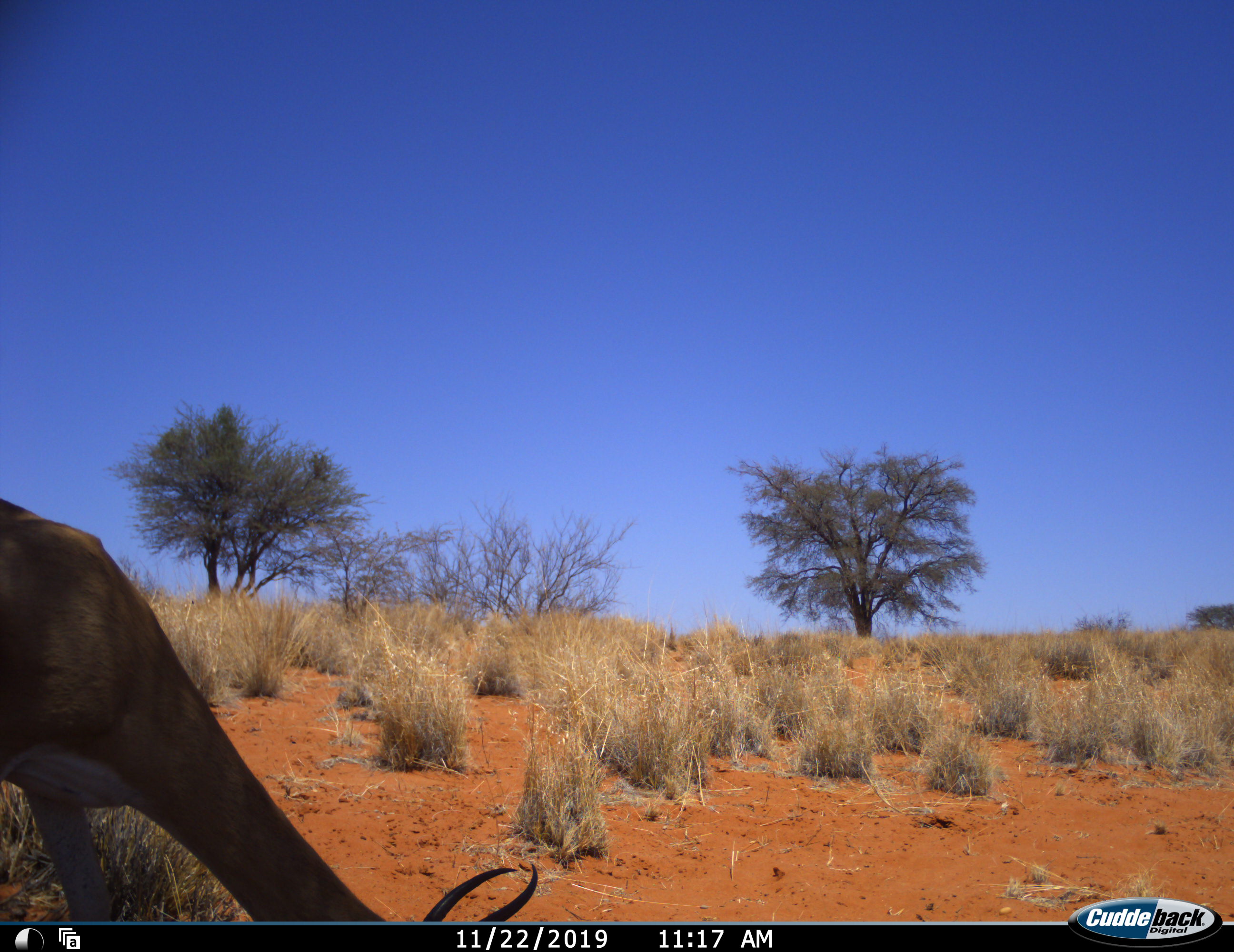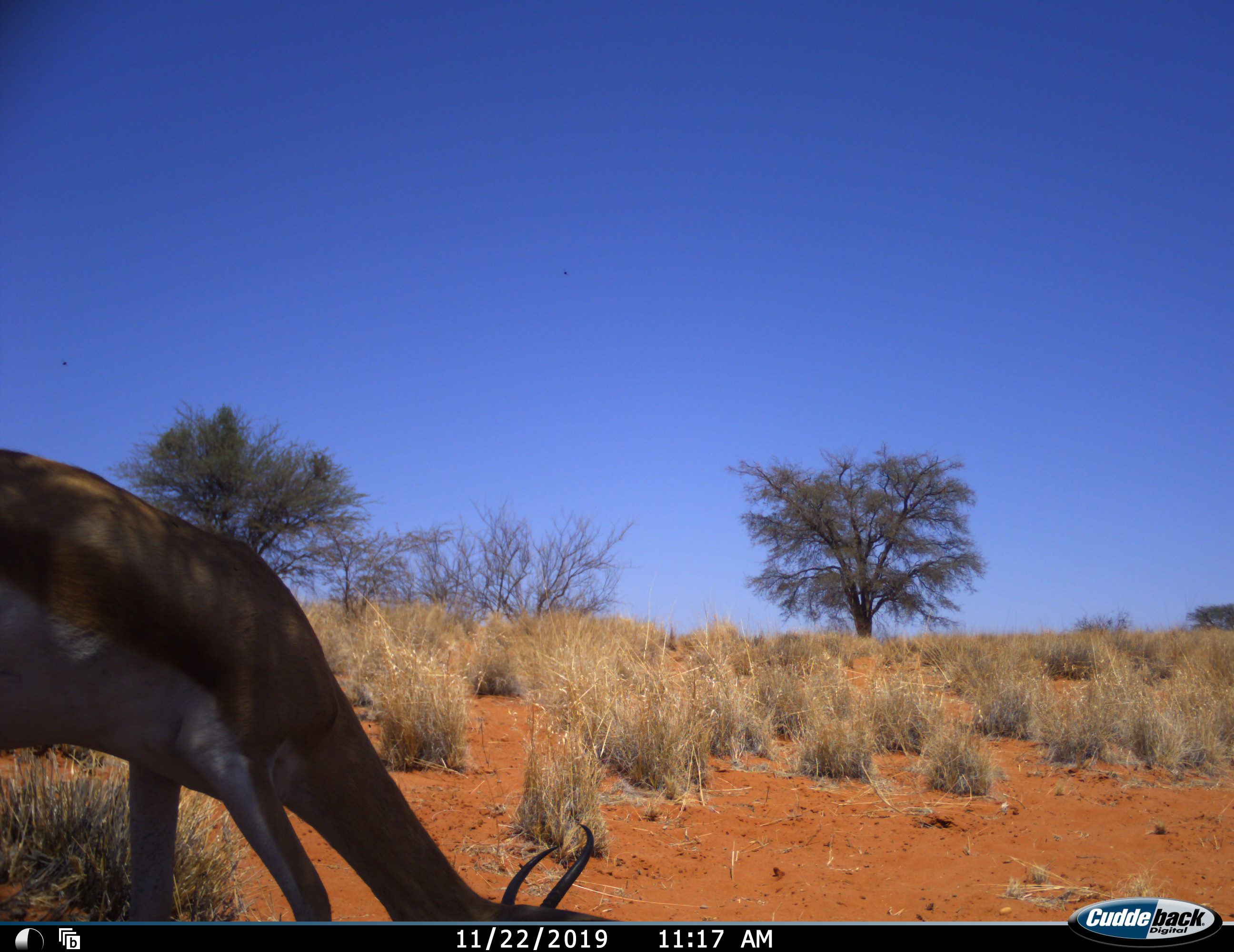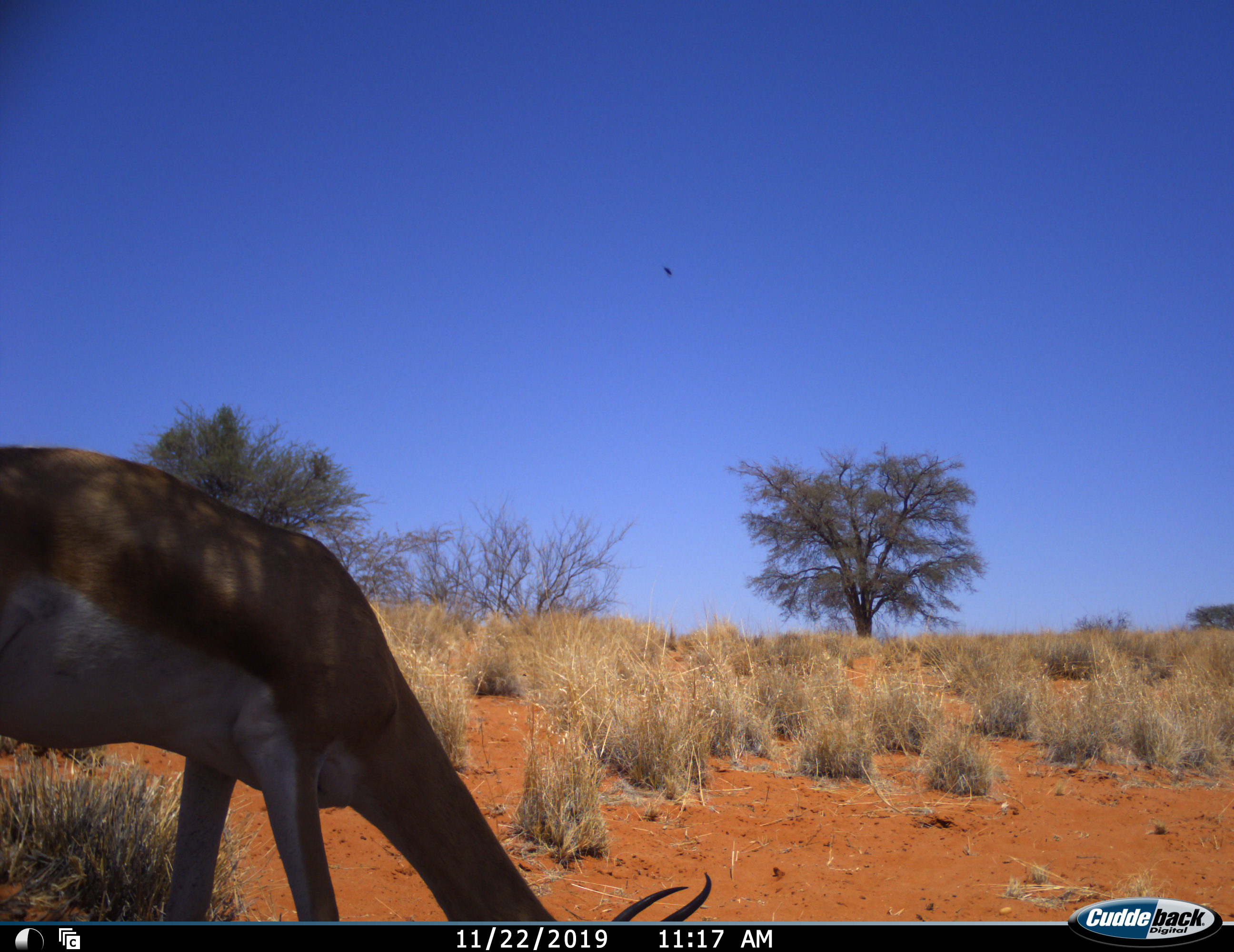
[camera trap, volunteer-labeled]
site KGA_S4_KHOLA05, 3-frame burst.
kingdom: Animalia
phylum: Chordata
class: Mammalia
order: Artiodactyla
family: Bovidae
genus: Antidorcas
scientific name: Antidorcas marsupialis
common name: springbok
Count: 1.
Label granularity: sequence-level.